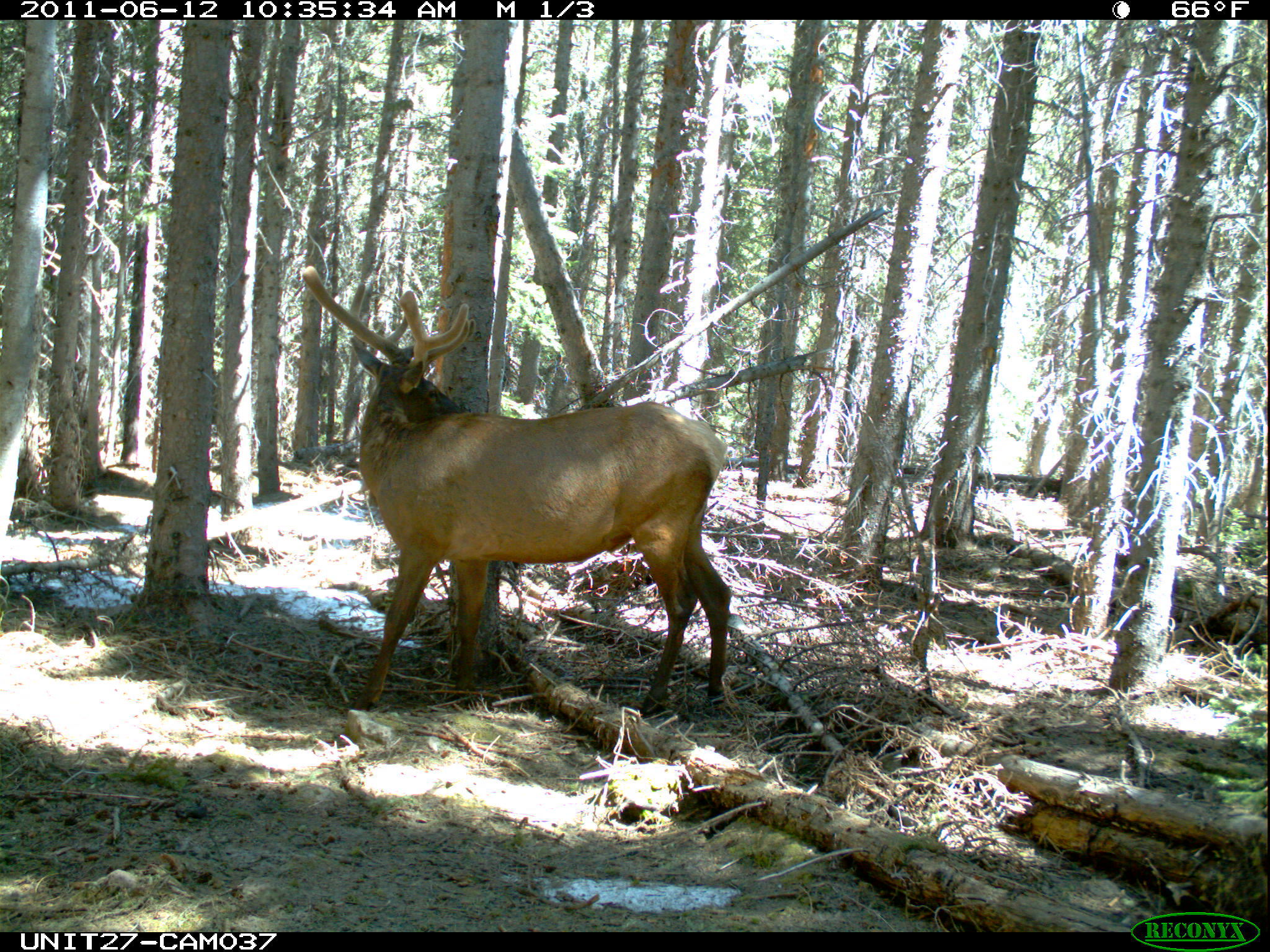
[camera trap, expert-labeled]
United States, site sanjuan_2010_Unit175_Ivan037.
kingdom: Animalia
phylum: Chordata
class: Mammalia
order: Artiodactyla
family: Cervidae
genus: Cervus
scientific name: Cervus elaphus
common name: red deer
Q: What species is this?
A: Cervus elaphus (red deer).